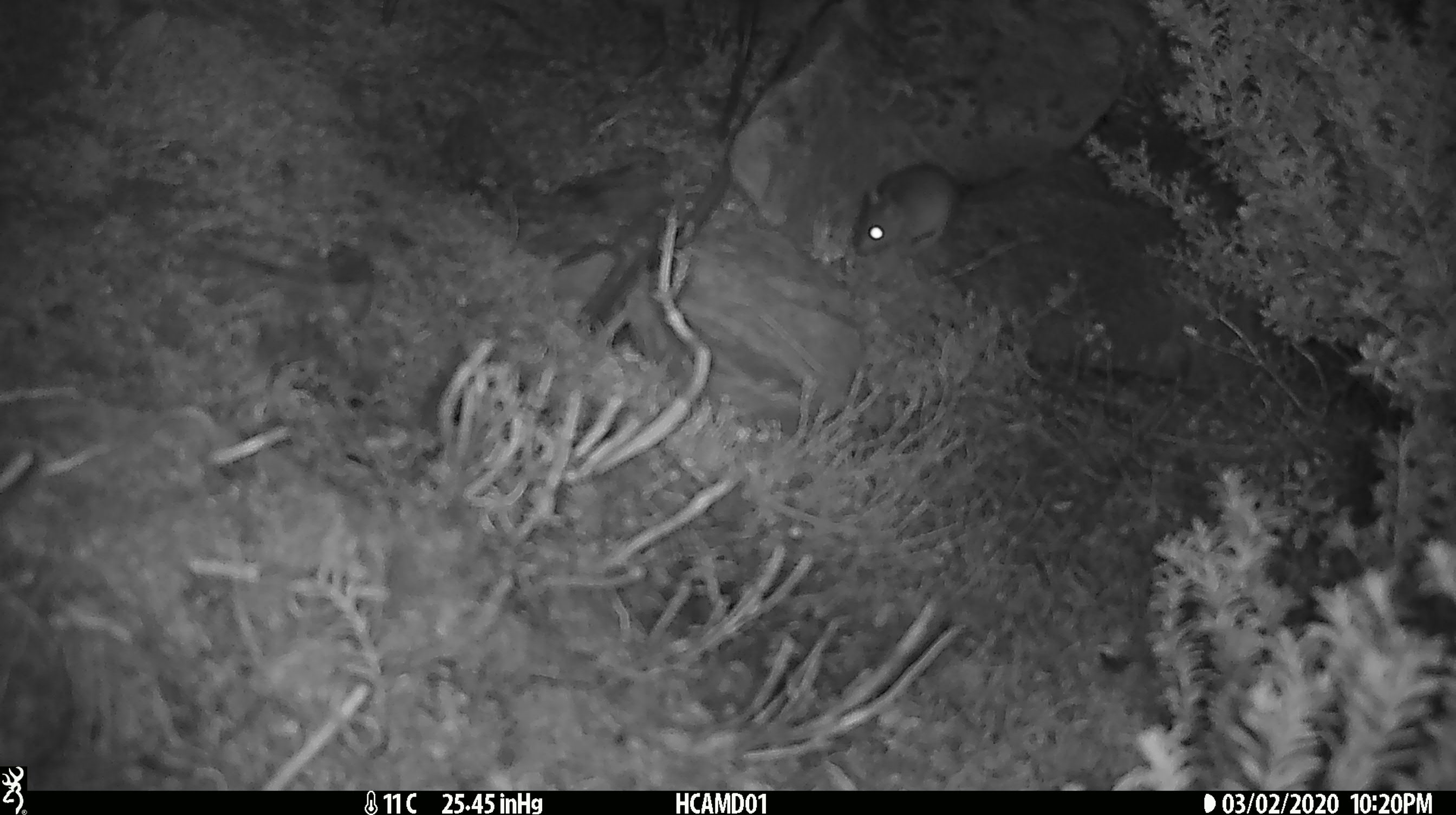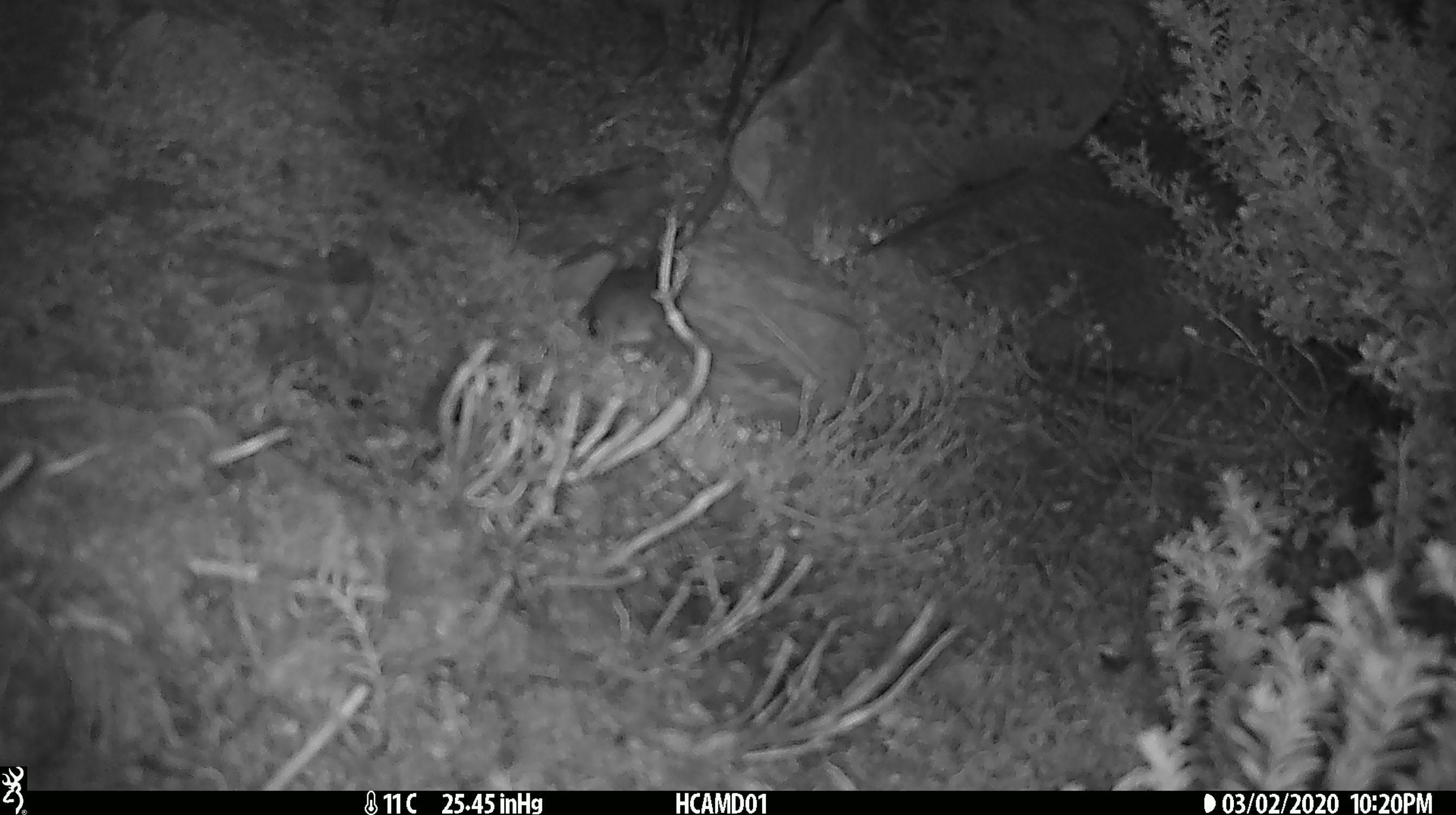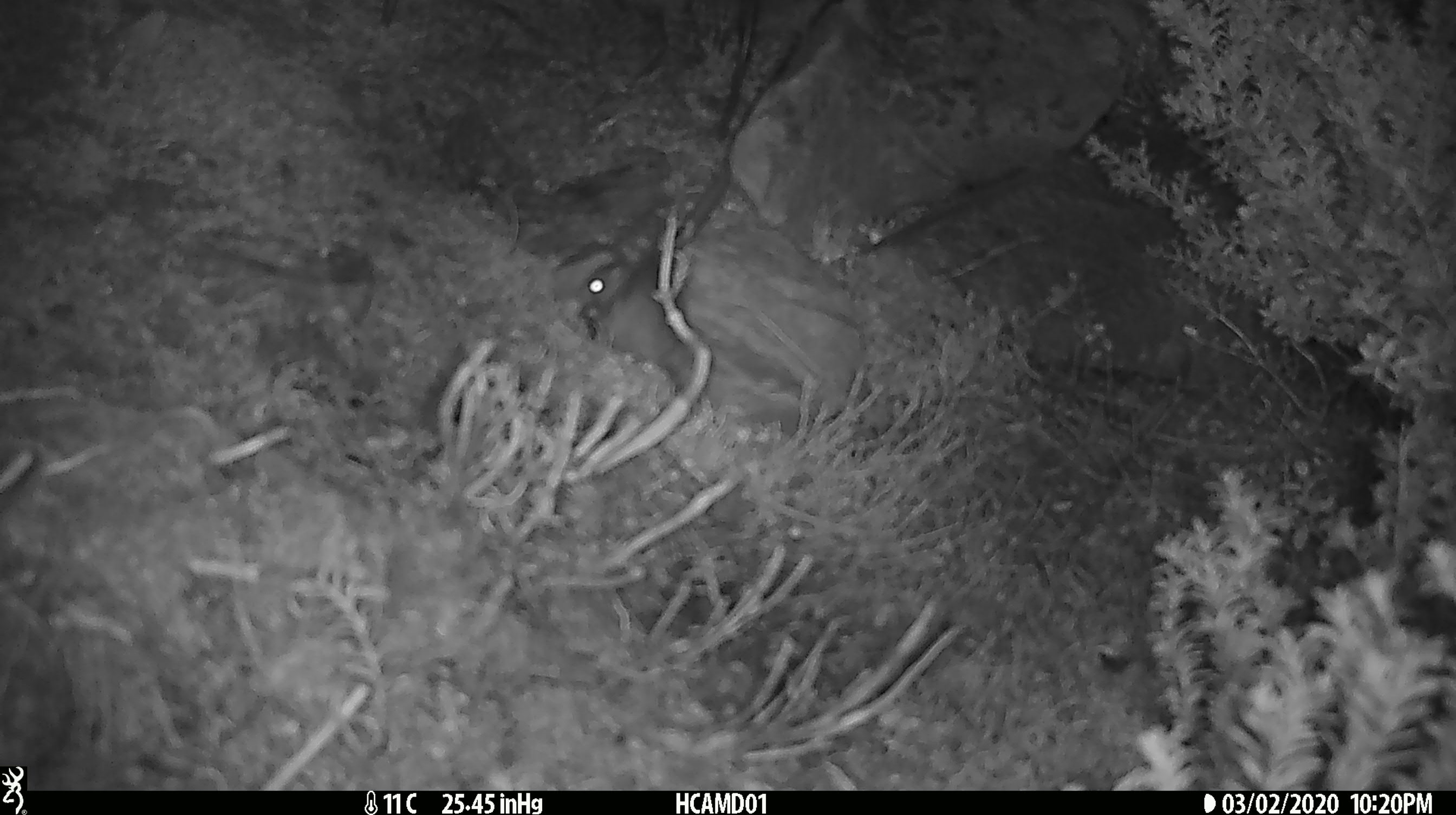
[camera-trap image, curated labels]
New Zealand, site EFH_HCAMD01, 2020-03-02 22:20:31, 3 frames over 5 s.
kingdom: Animalia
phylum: Chordata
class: Mammalia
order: Rodentia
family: Muridae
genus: Mus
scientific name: Mus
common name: mouse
Mouse (Mus).